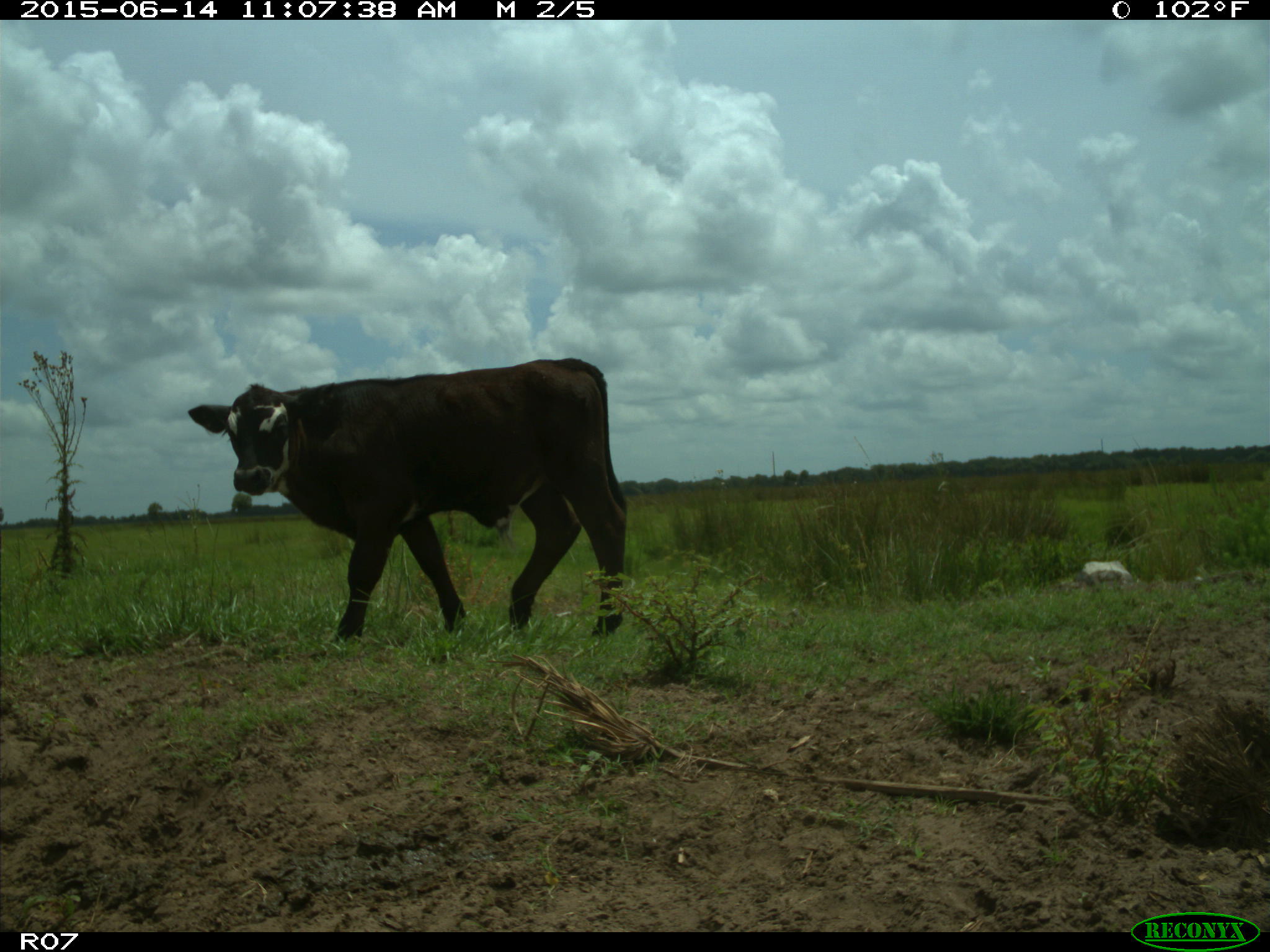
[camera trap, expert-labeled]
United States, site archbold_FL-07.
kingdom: Animalia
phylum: Chordata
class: Mammalia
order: Artiodactyla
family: Bovidae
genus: Bos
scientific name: Bos taurus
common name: domestic cow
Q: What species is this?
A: Bos taurus (domestic cow).